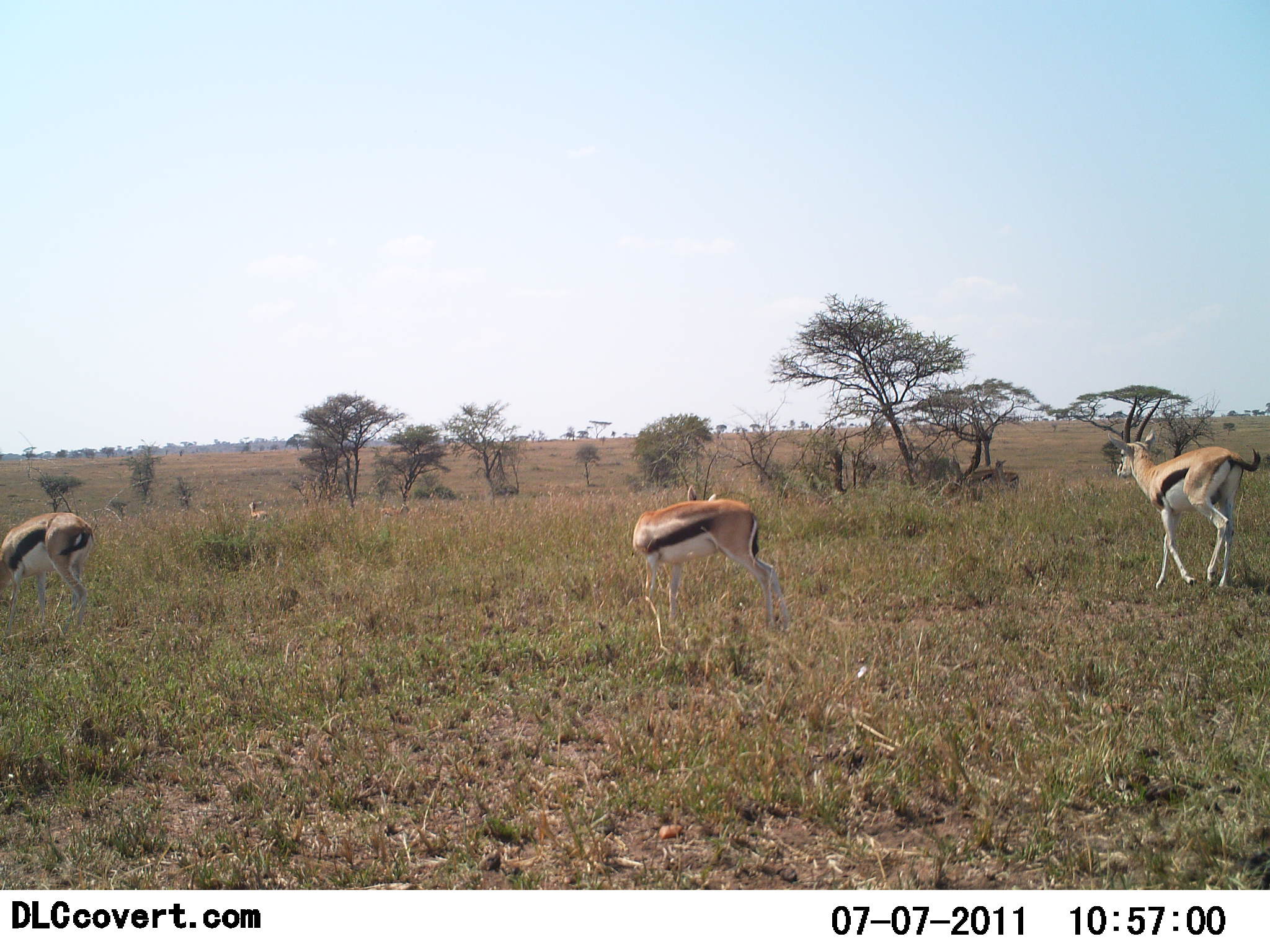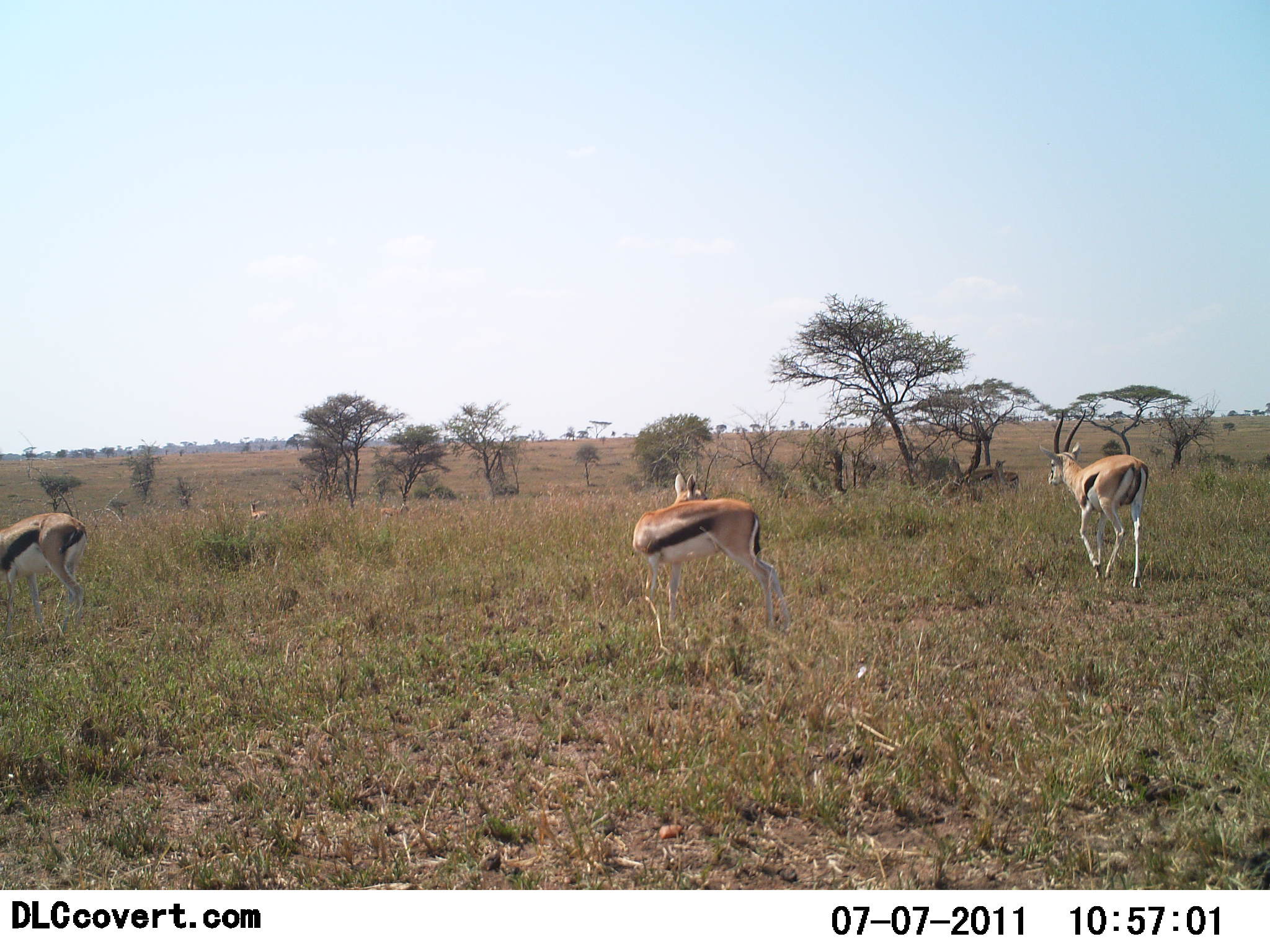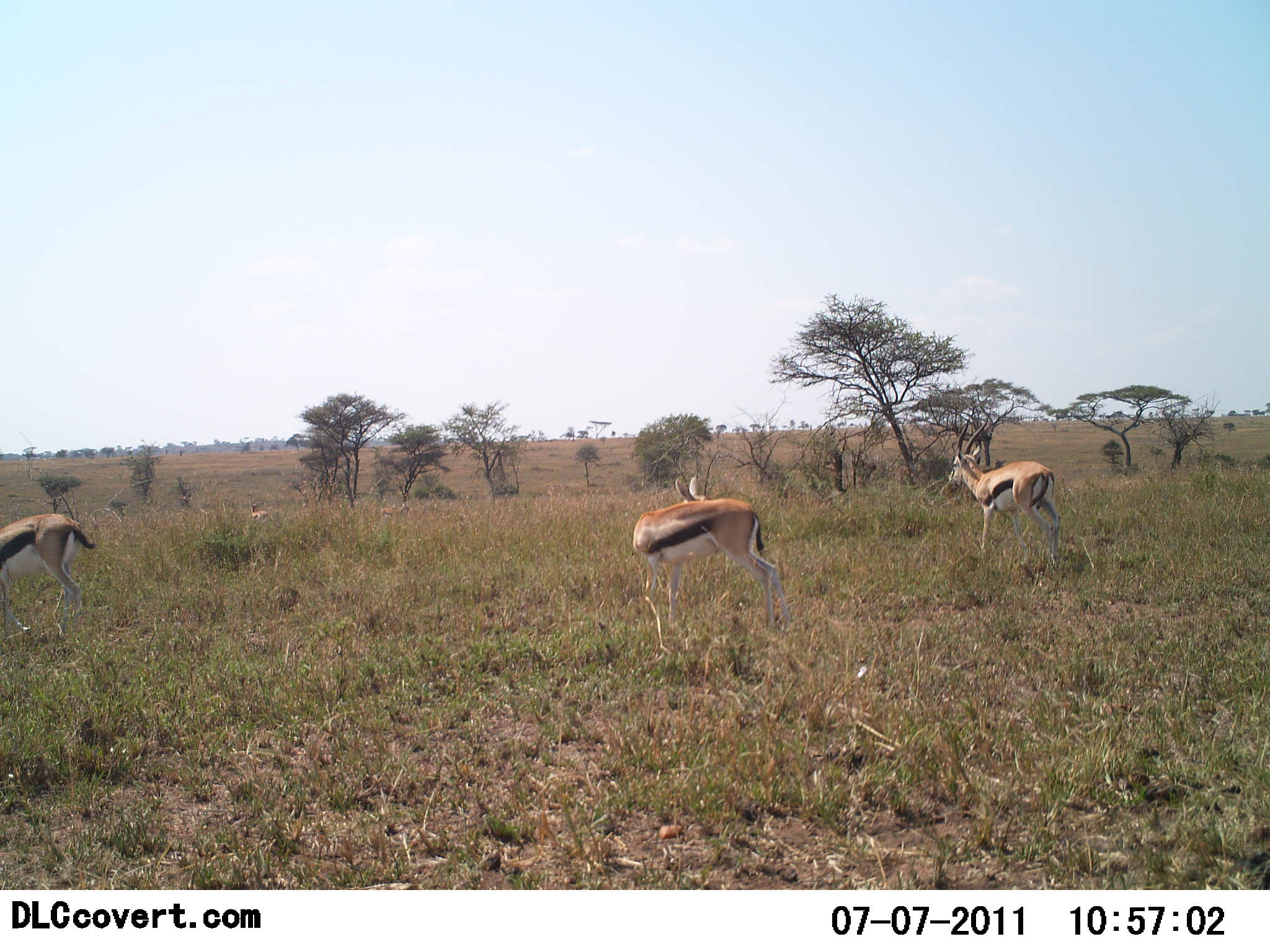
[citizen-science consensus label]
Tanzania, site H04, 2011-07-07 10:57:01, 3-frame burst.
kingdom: Animalia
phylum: Chordata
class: Mammalia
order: Artiodactyla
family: Bovidae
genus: Eudorcas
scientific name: Eudorcas thomsonii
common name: thomson's gazelle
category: gazellethomsons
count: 4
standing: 77%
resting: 23%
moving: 92%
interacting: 0%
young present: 0%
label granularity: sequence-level